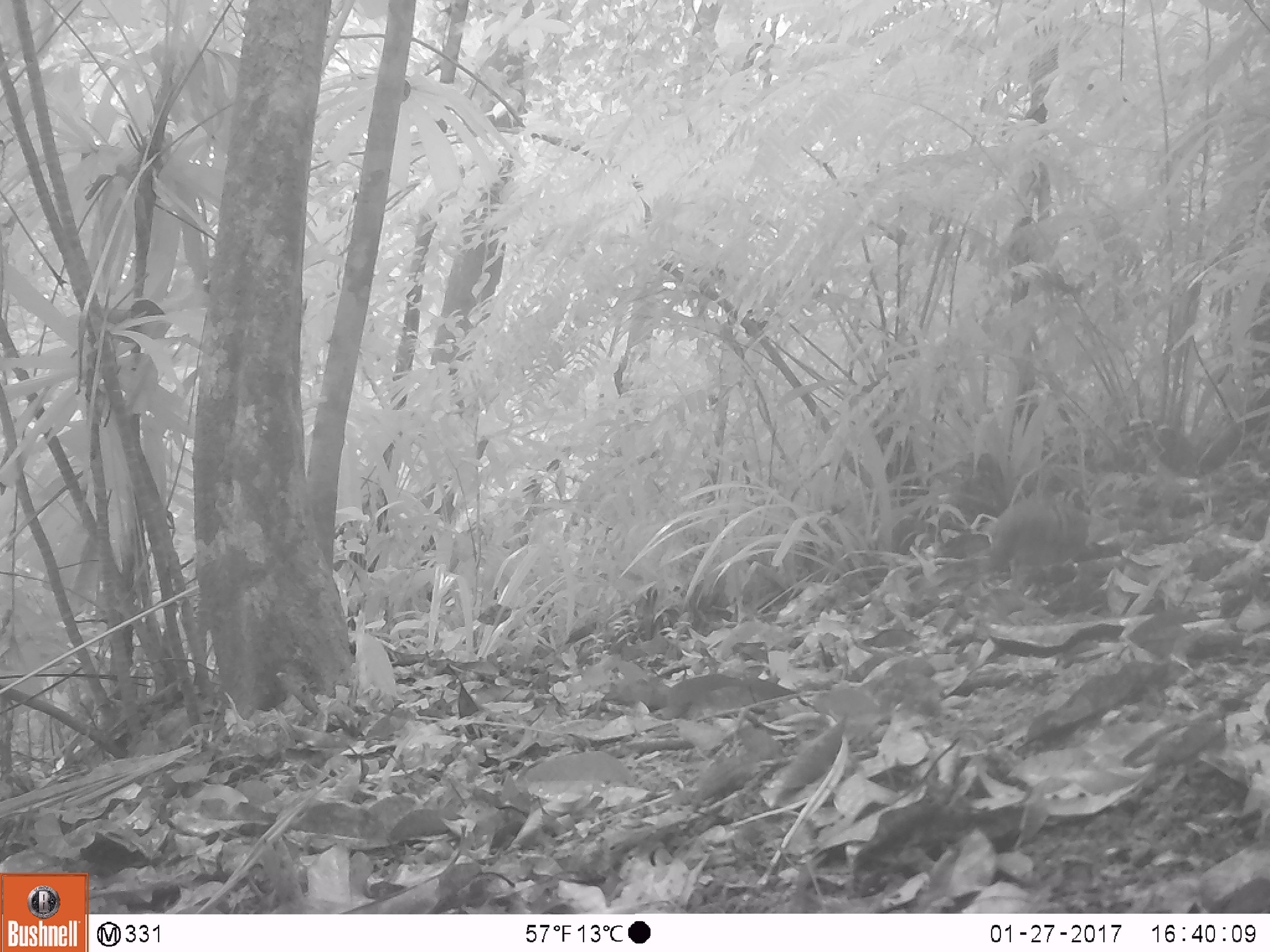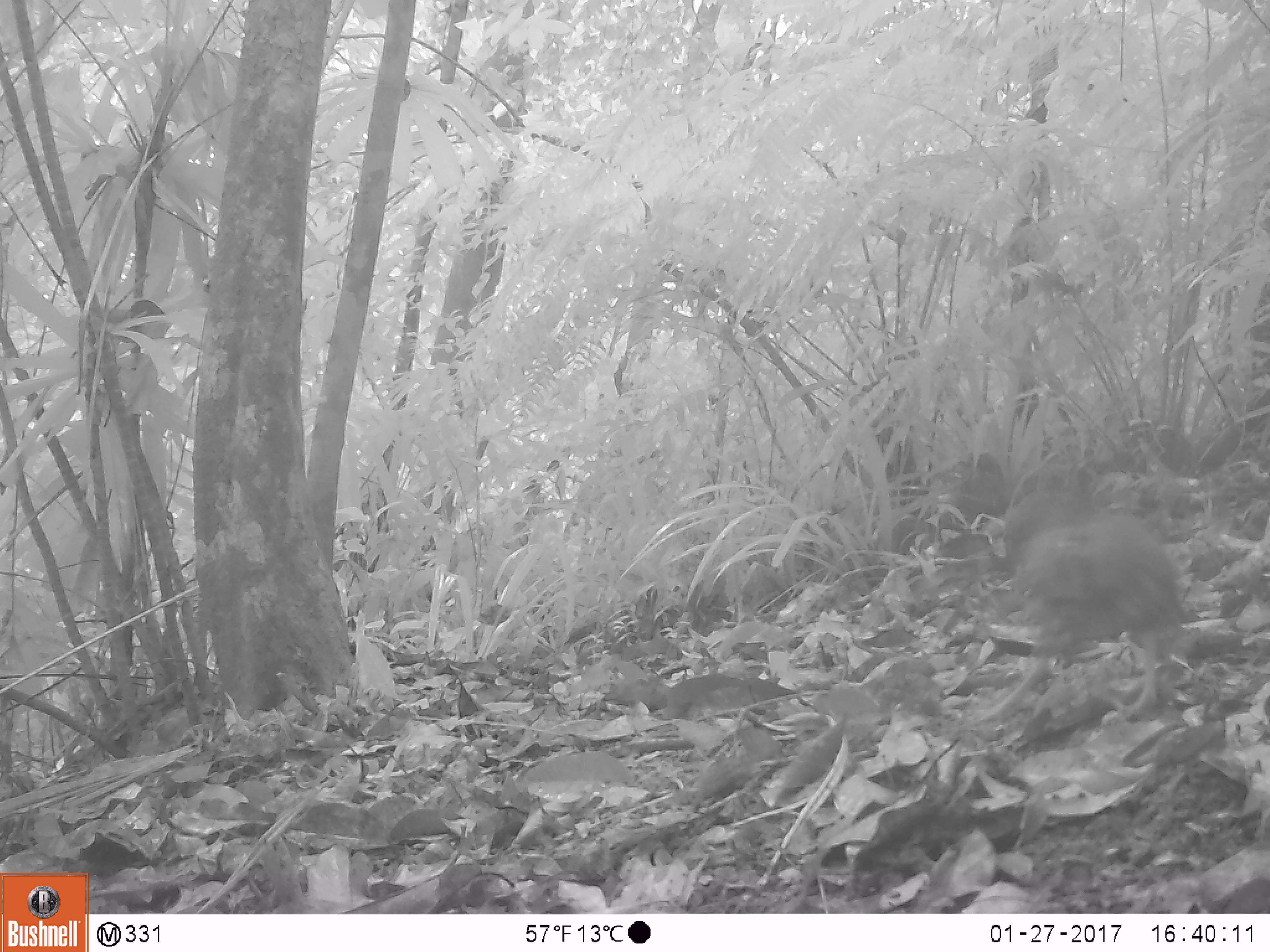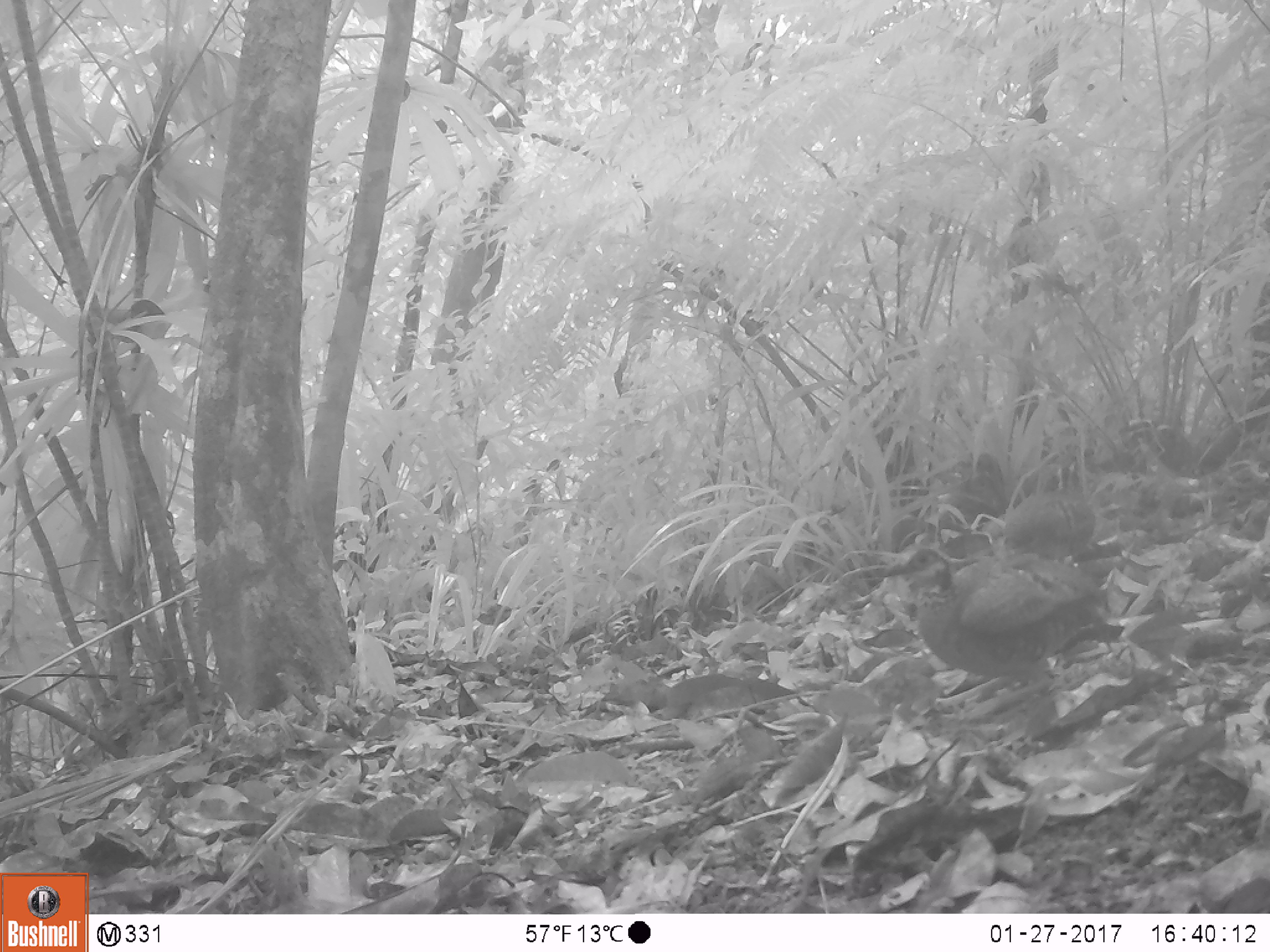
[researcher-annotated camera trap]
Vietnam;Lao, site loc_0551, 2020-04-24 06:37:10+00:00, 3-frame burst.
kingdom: Animalia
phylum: Chordata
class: Aves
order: Galliformes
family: Phasianidae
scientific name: Phasianidae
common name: partridge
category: unidentified partridge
Unidentified partridge (partridge) (Phasianidae). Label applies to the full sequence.